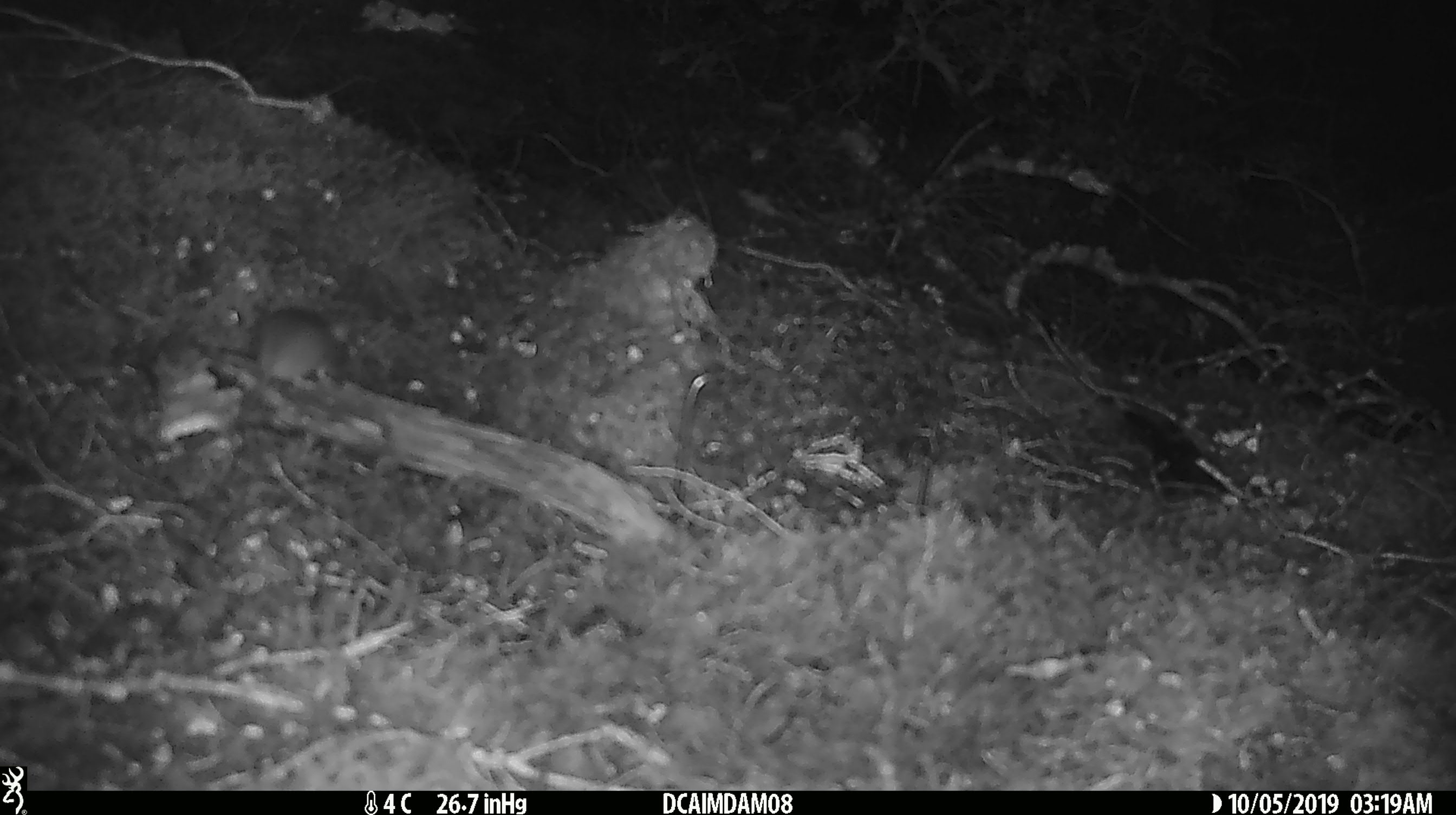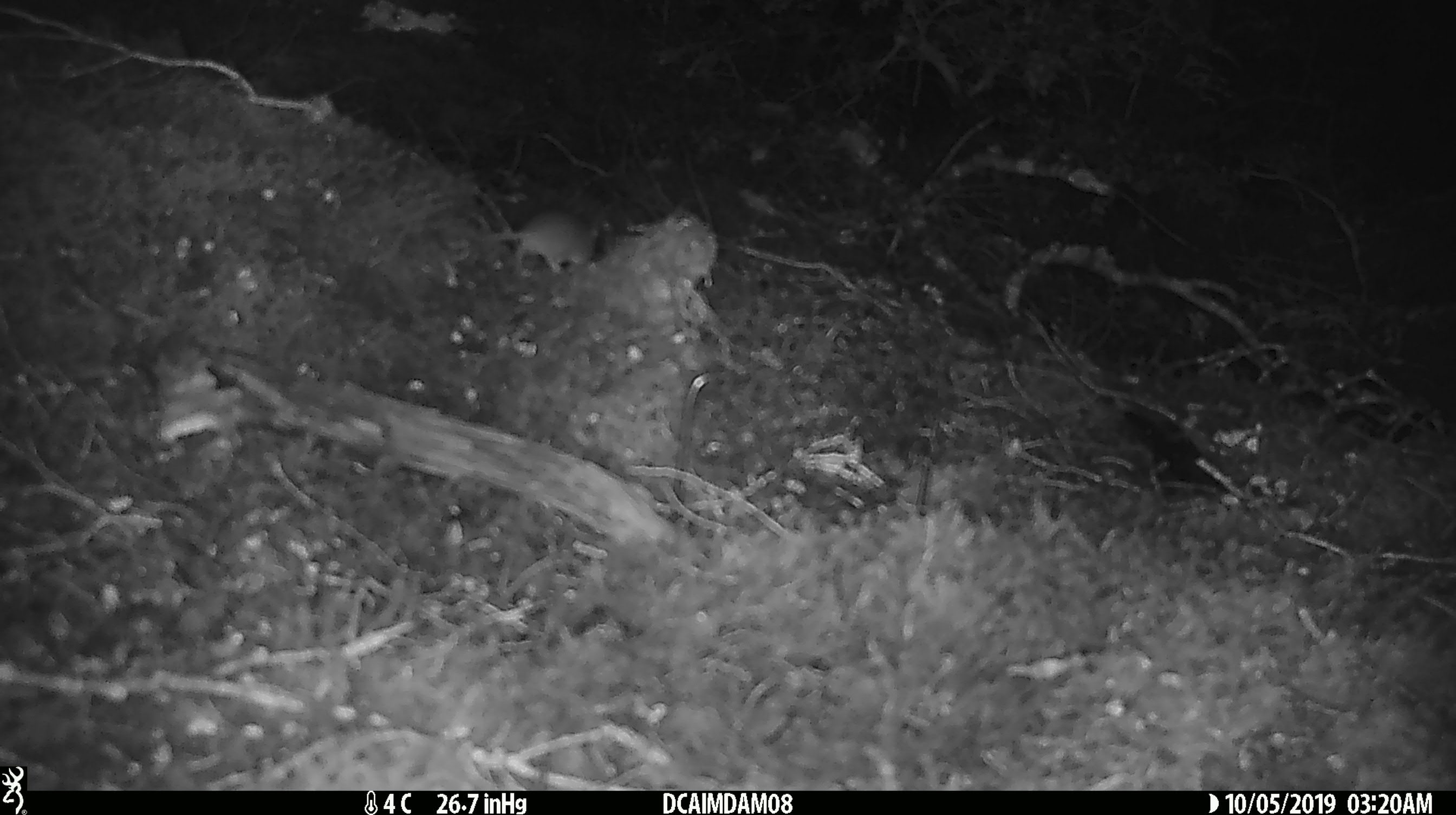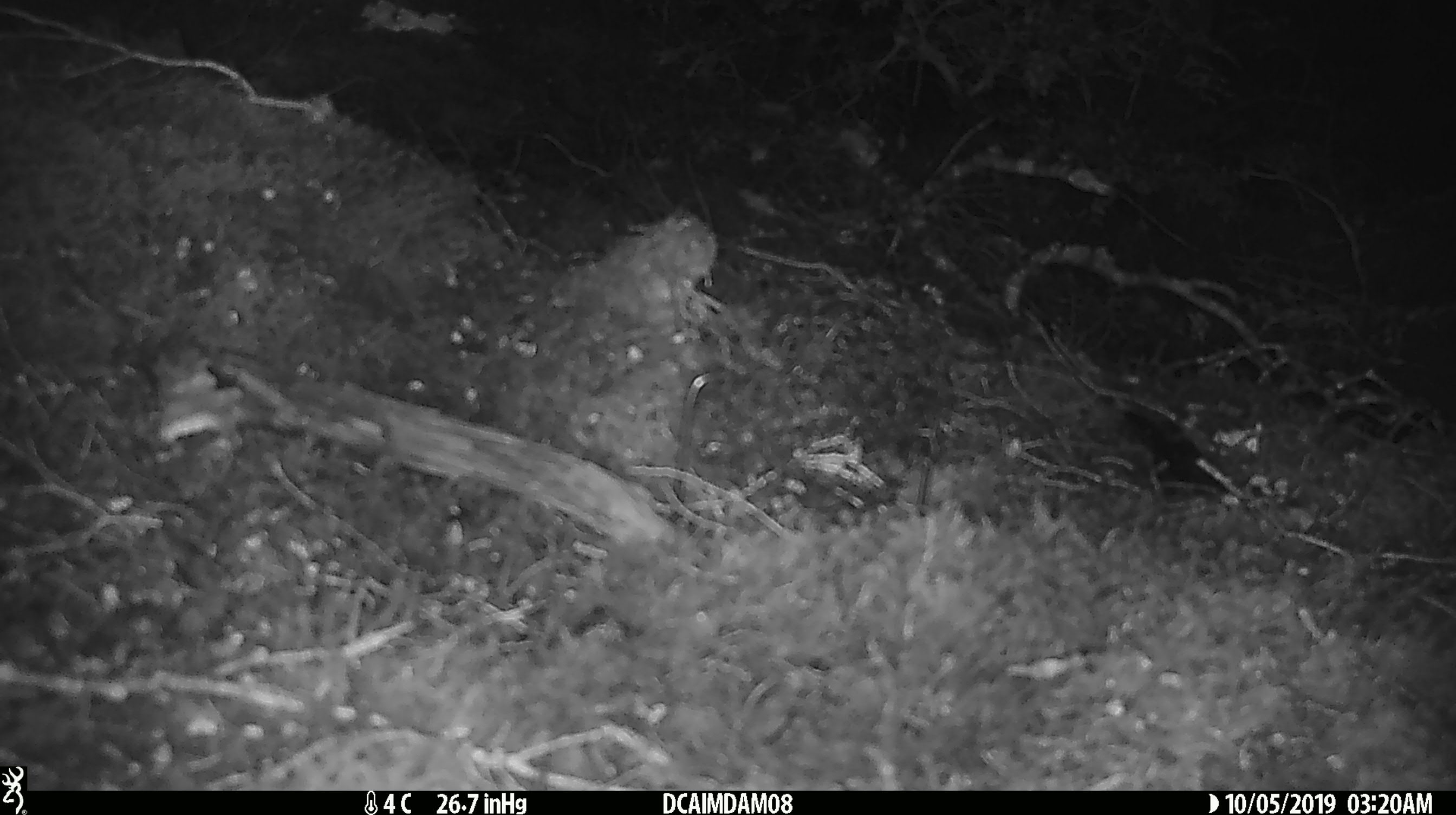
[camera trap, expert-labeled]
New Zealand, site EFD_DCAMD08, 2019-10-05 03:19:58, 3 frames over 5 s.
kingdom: Animalia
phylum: Chordata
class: Mammalia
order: Rodentia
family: Muridae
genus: Mus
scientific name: Mus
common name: mouse